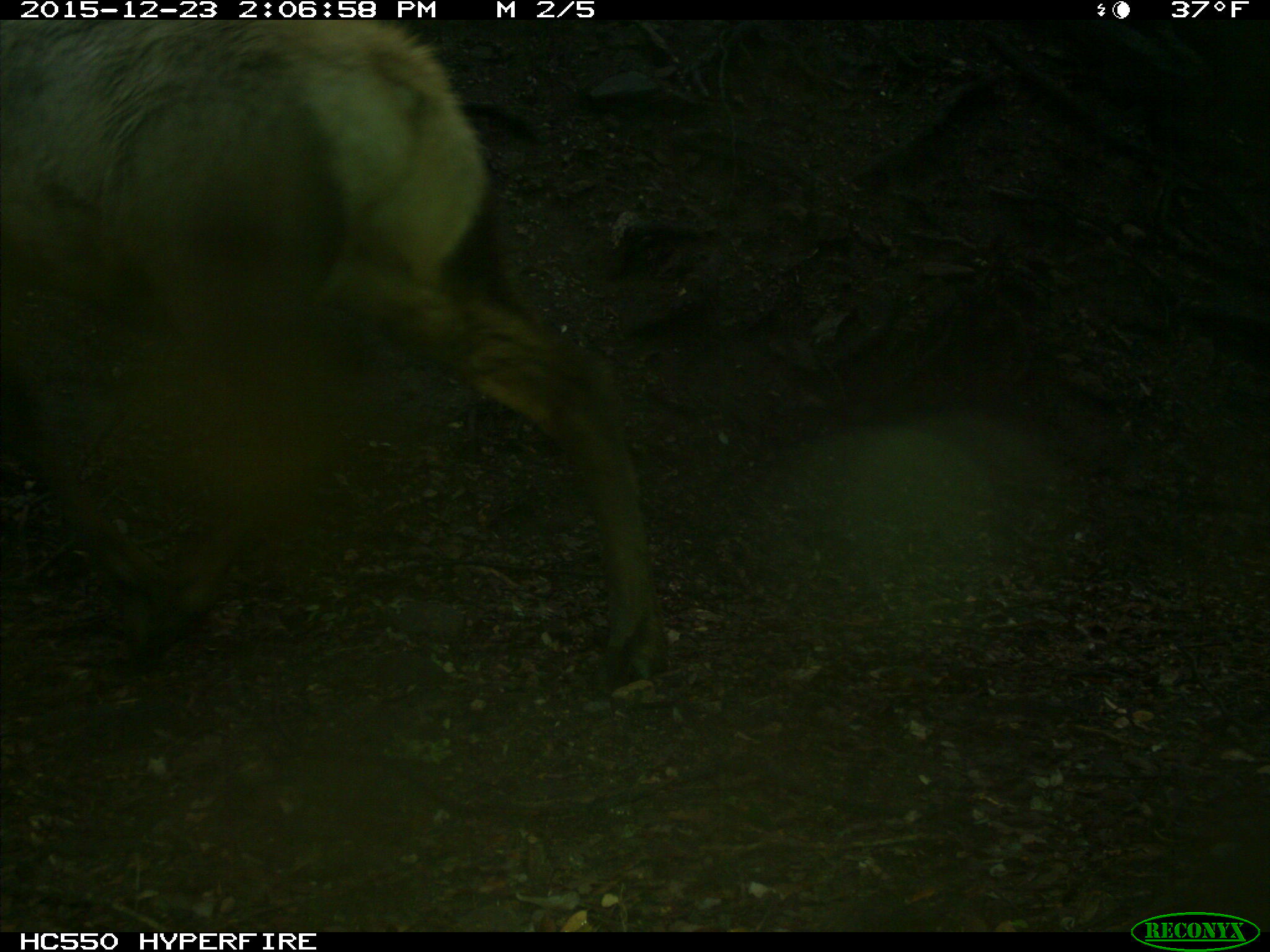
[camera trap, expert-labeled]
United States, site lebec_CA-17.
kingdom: Animalia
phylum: Chordata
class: Mammalia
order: Artiodactyla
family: Cervidae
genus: Cervus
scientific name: Cervus canadensis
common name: elk